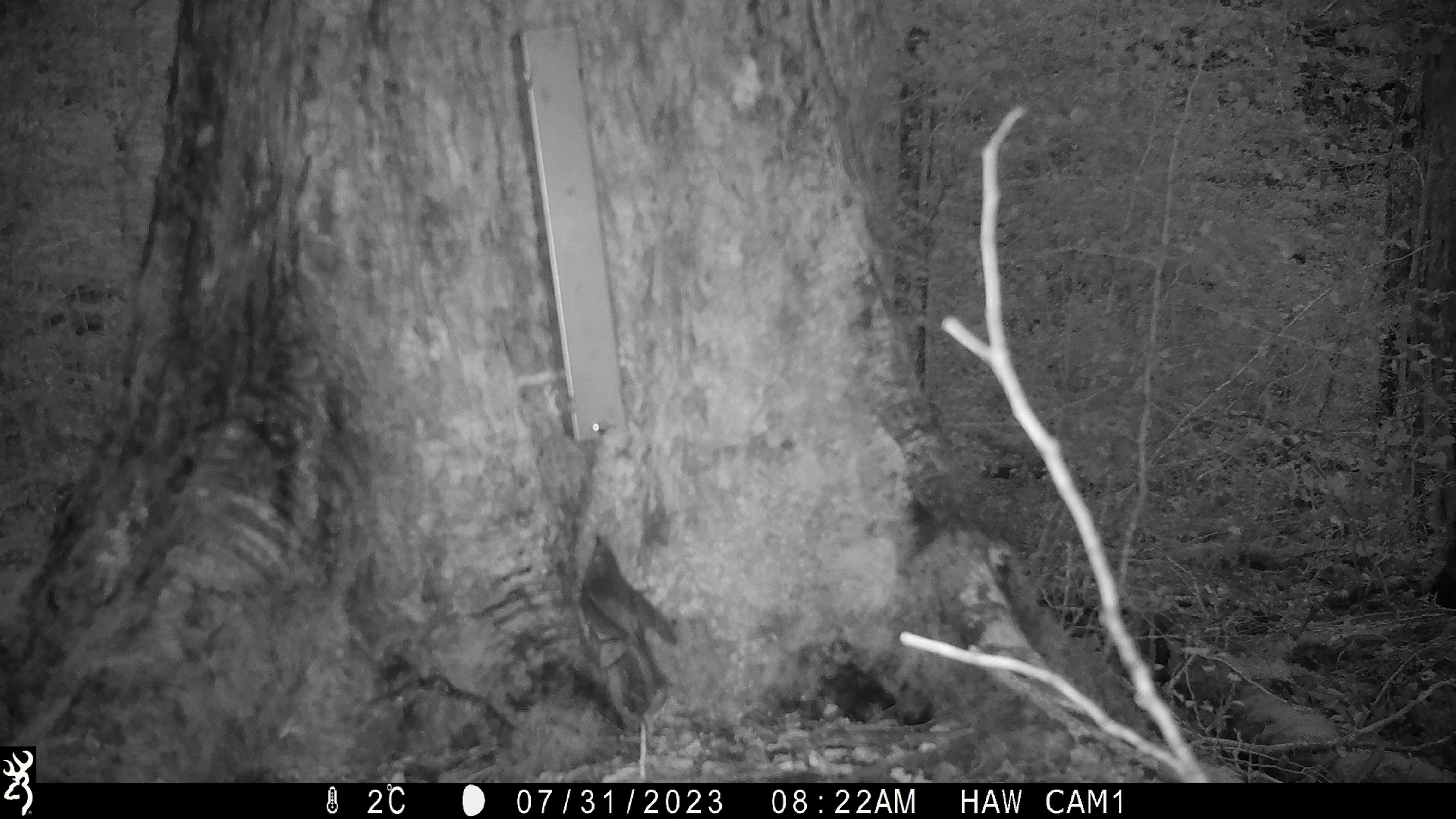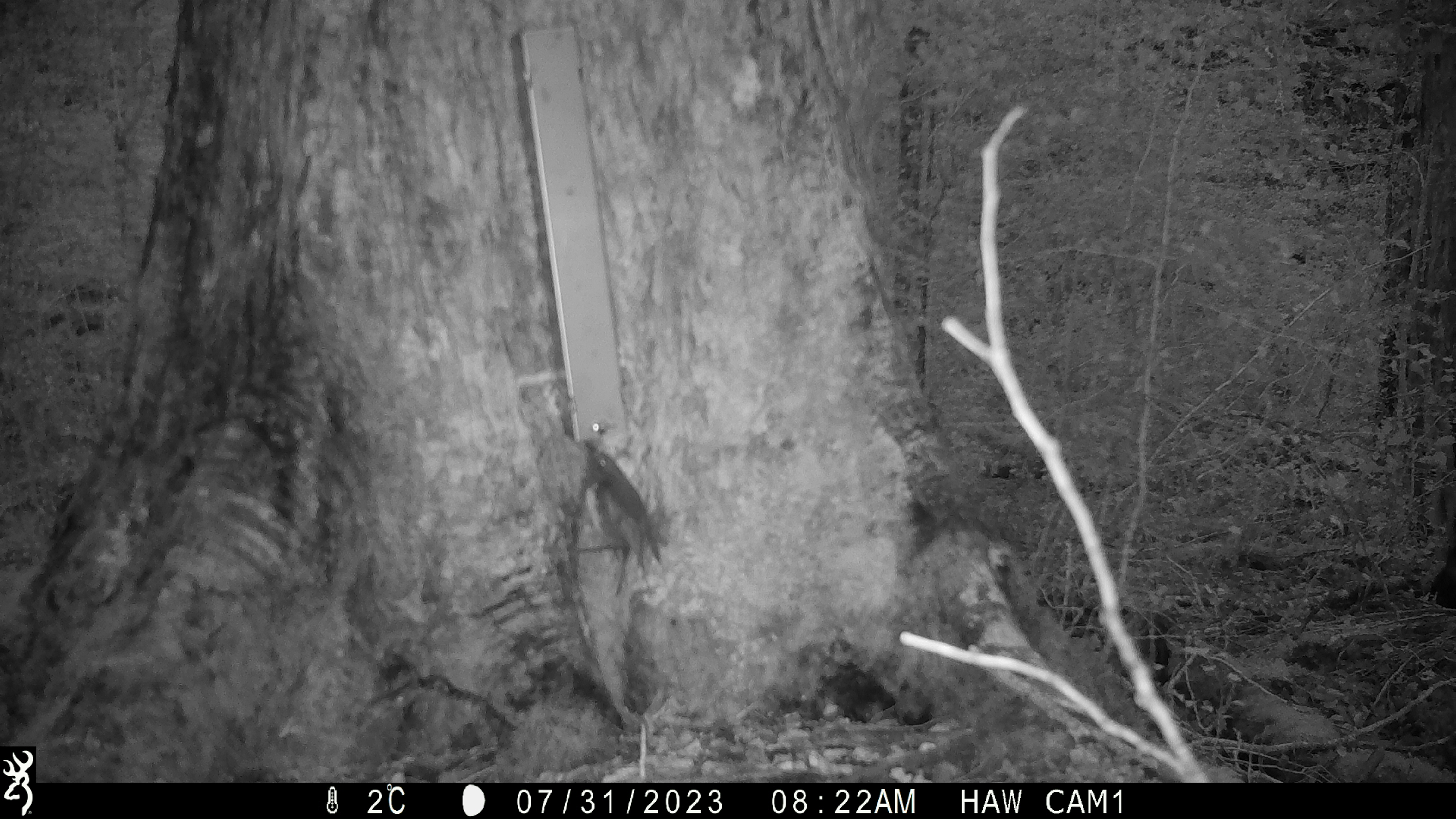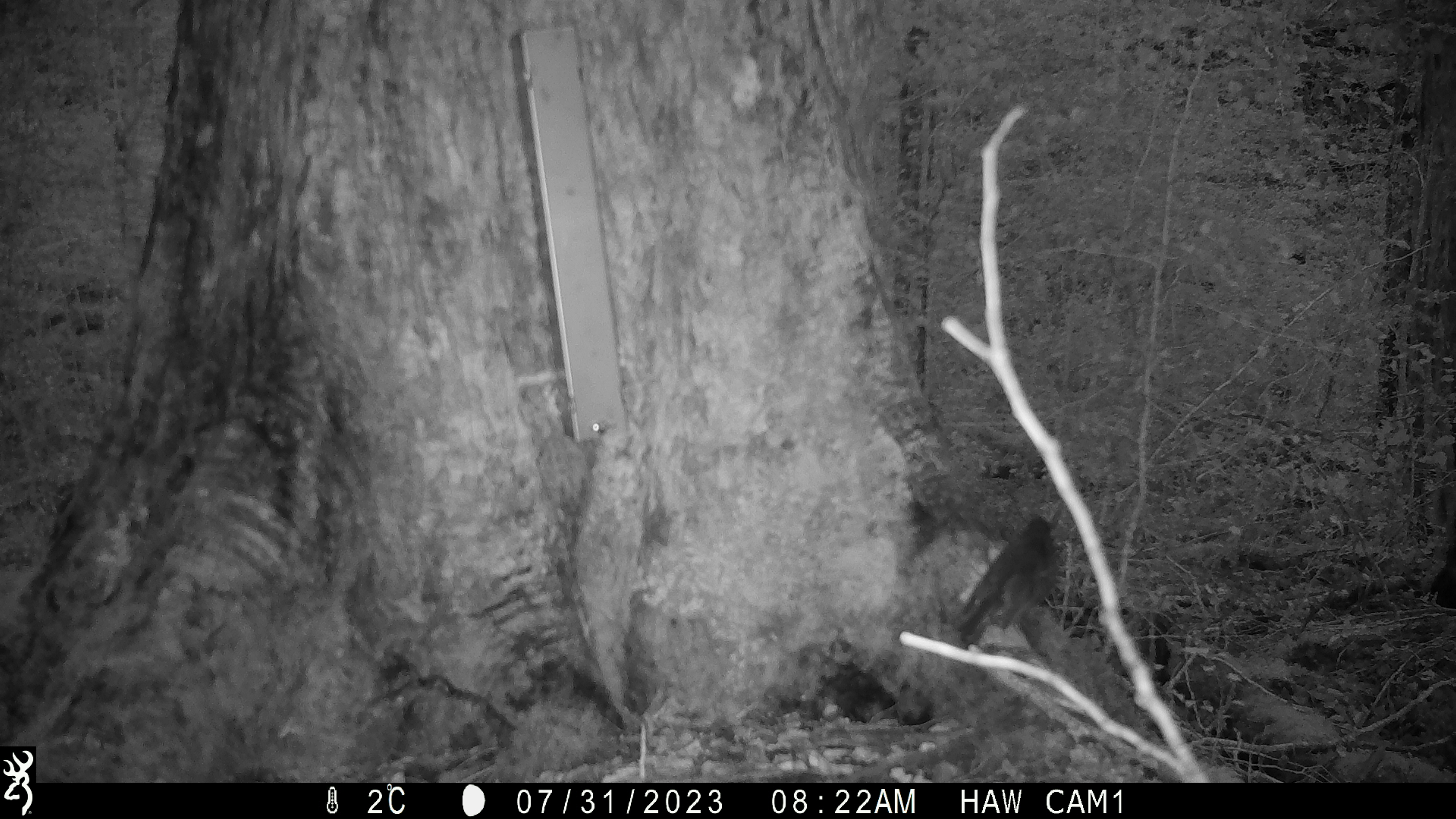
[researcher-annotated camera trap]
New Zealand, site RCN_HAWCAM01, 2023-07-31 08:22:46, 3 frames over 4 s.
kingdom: Animalia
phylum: Chordata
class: Aves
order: Passeriformes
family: Petroicidae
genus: Petroica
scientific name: Petroica australis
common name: new zealand robin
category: robin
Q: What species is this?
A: Robin (new zealand robin) (Petroica australis).